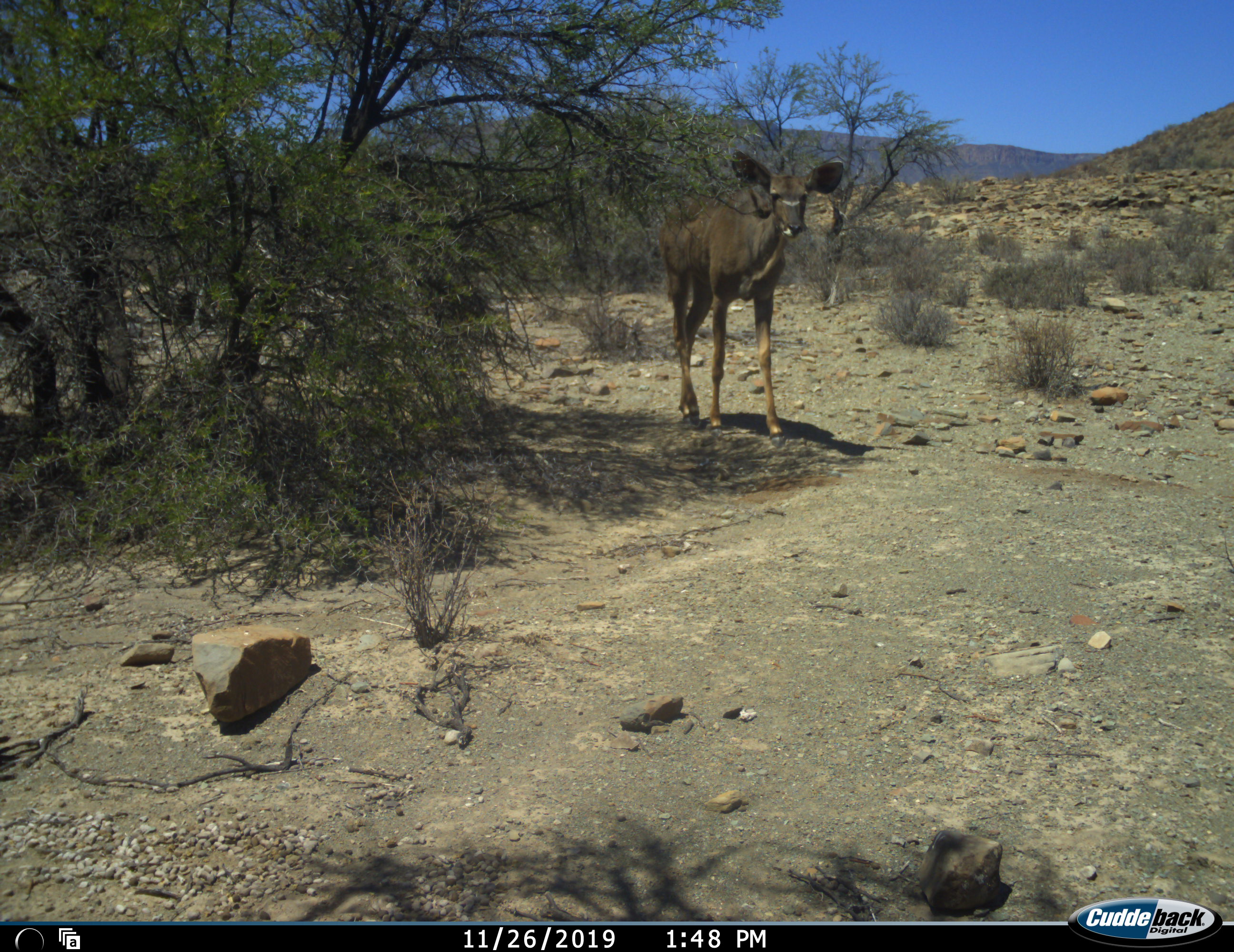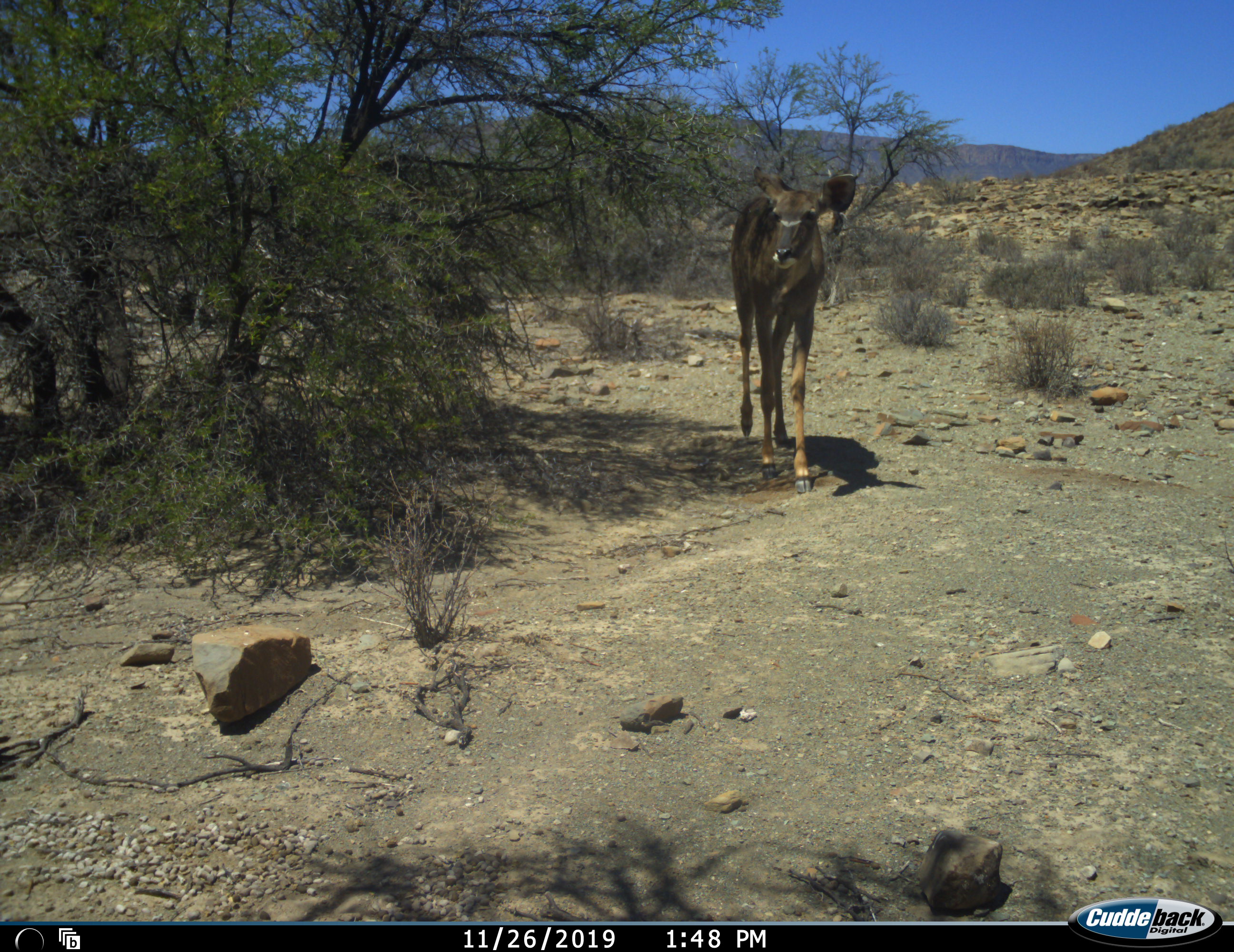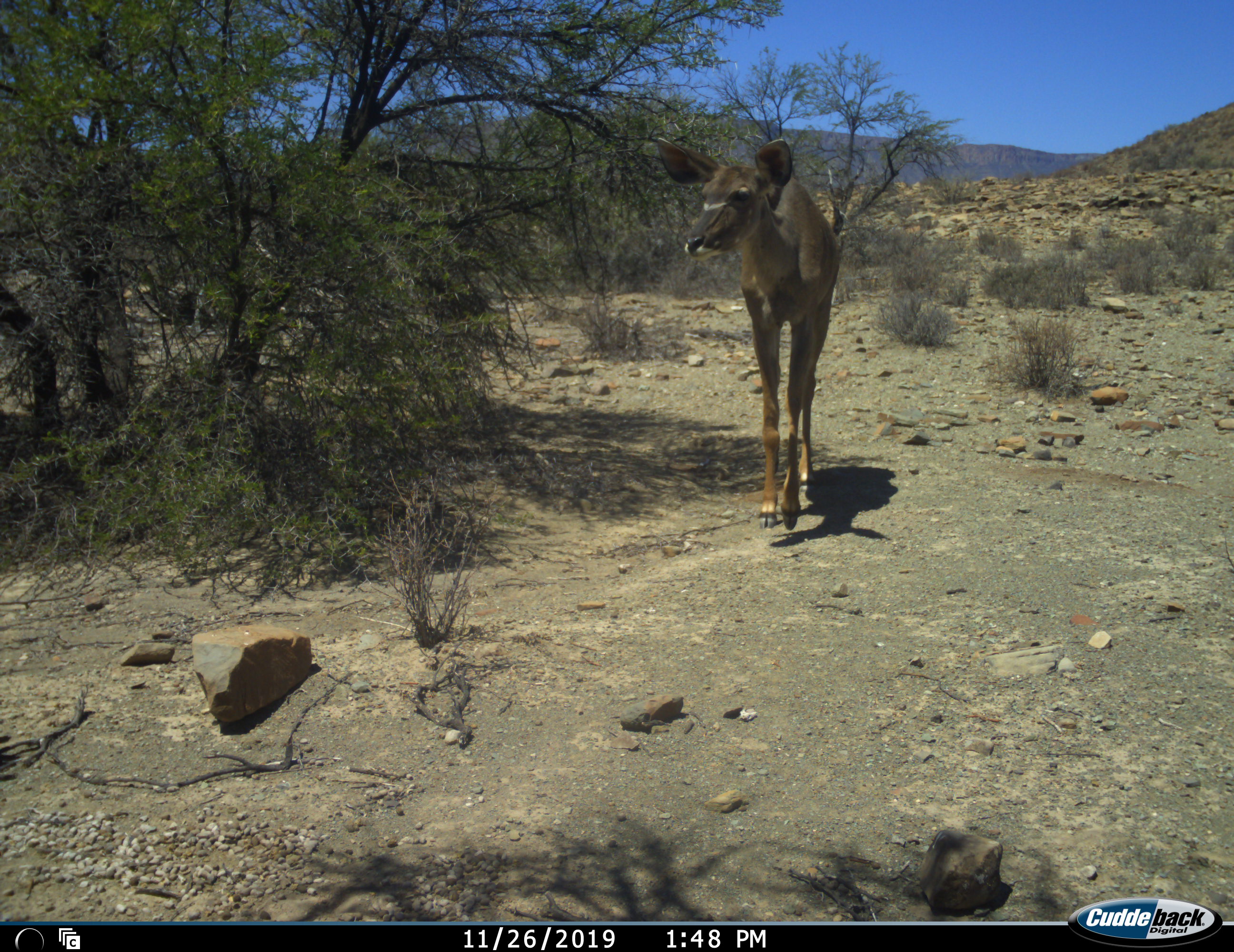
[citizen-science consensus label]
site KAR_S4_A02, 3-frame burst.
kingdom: Animalia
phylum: Chordata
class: Mammalia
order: Artiodactyla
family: Bovidae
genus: Tragelaphus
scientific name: Tragelaphus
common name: kudu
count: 1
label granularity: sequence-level